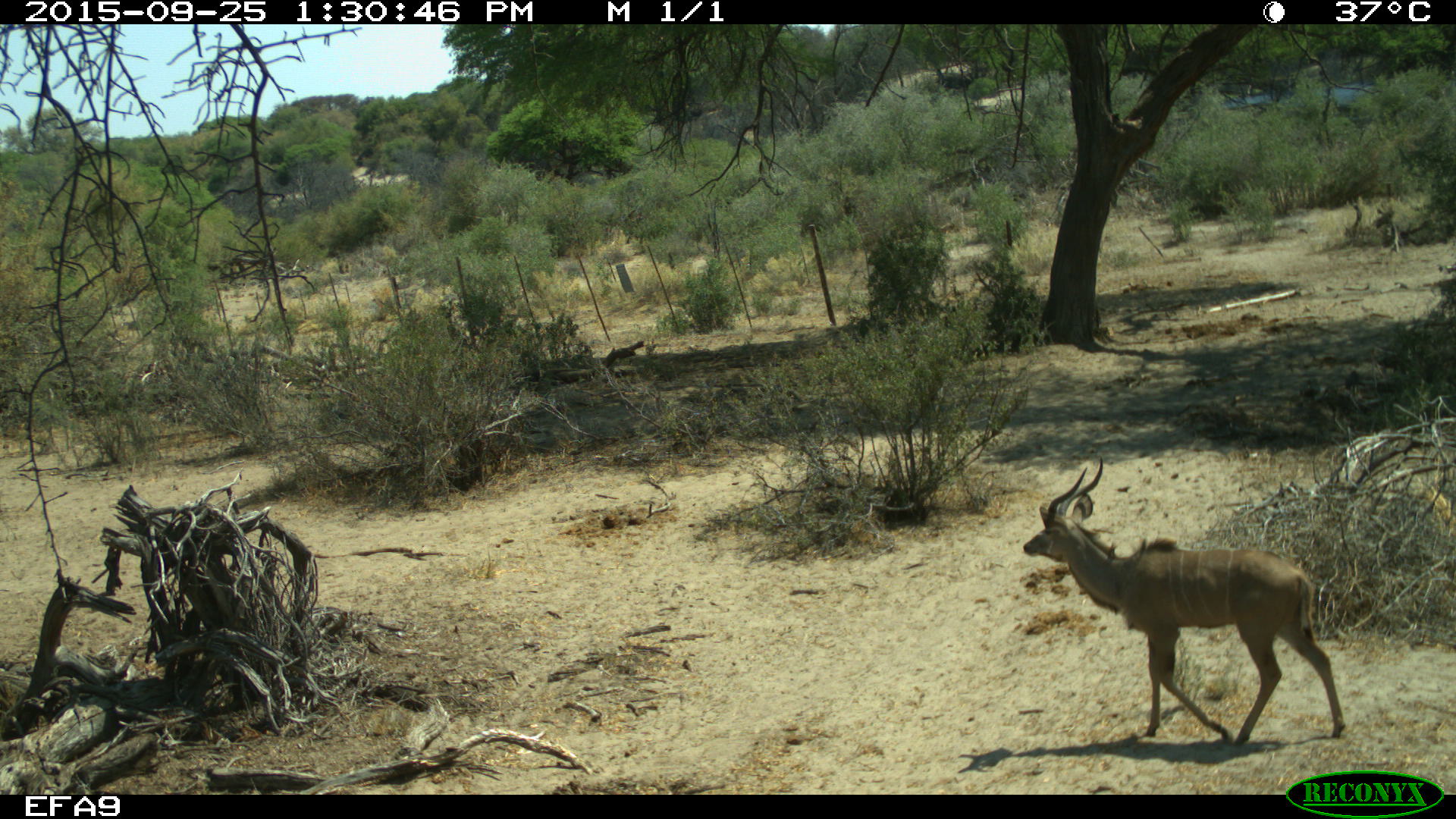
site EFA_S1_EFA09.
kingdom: Animalia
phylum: Chordata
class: Mammalia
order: Artiodactyla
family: Bovidae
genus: Tragelaphus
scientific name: Tragelaphus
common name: kudu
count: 1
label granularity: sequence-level